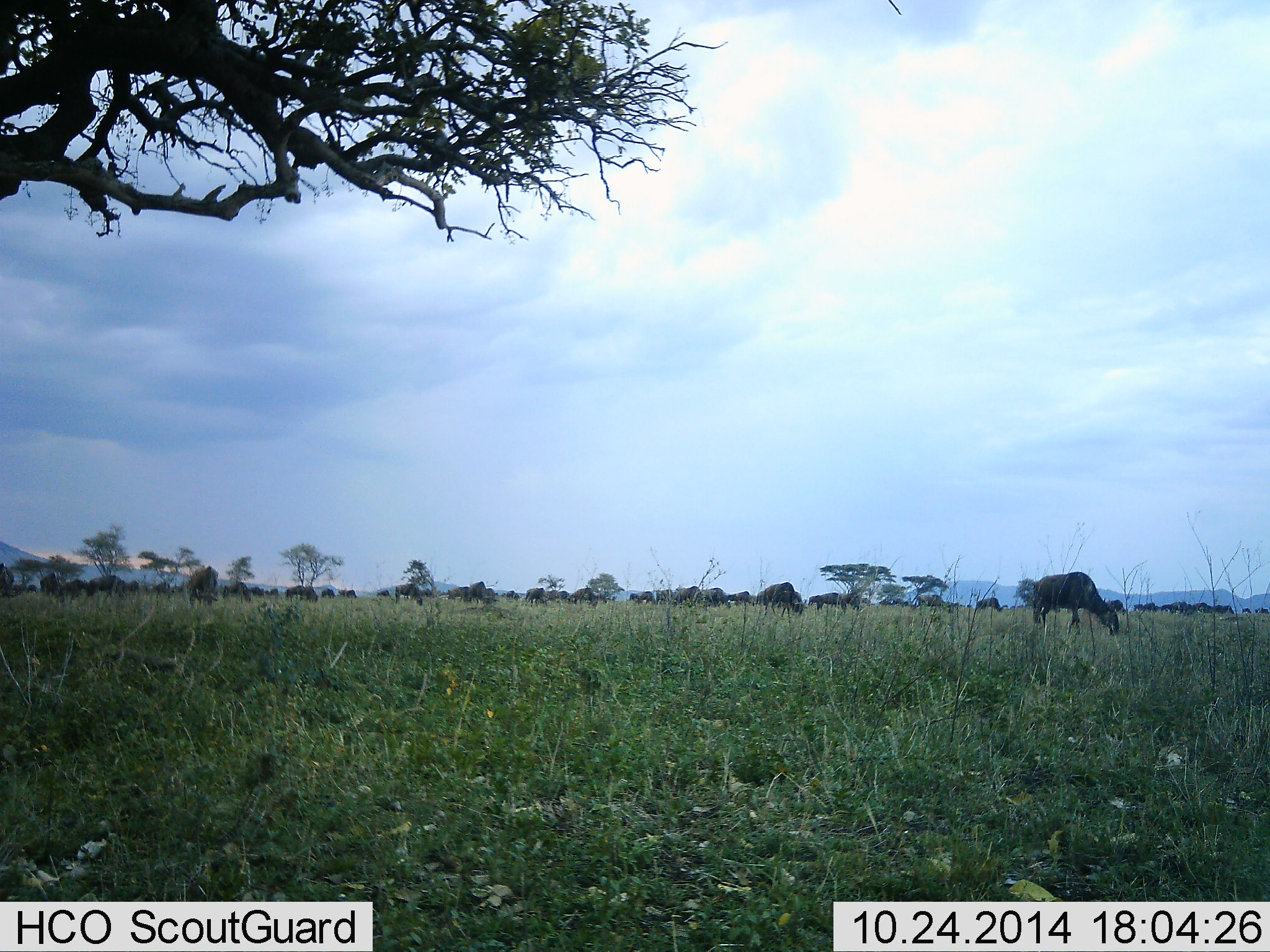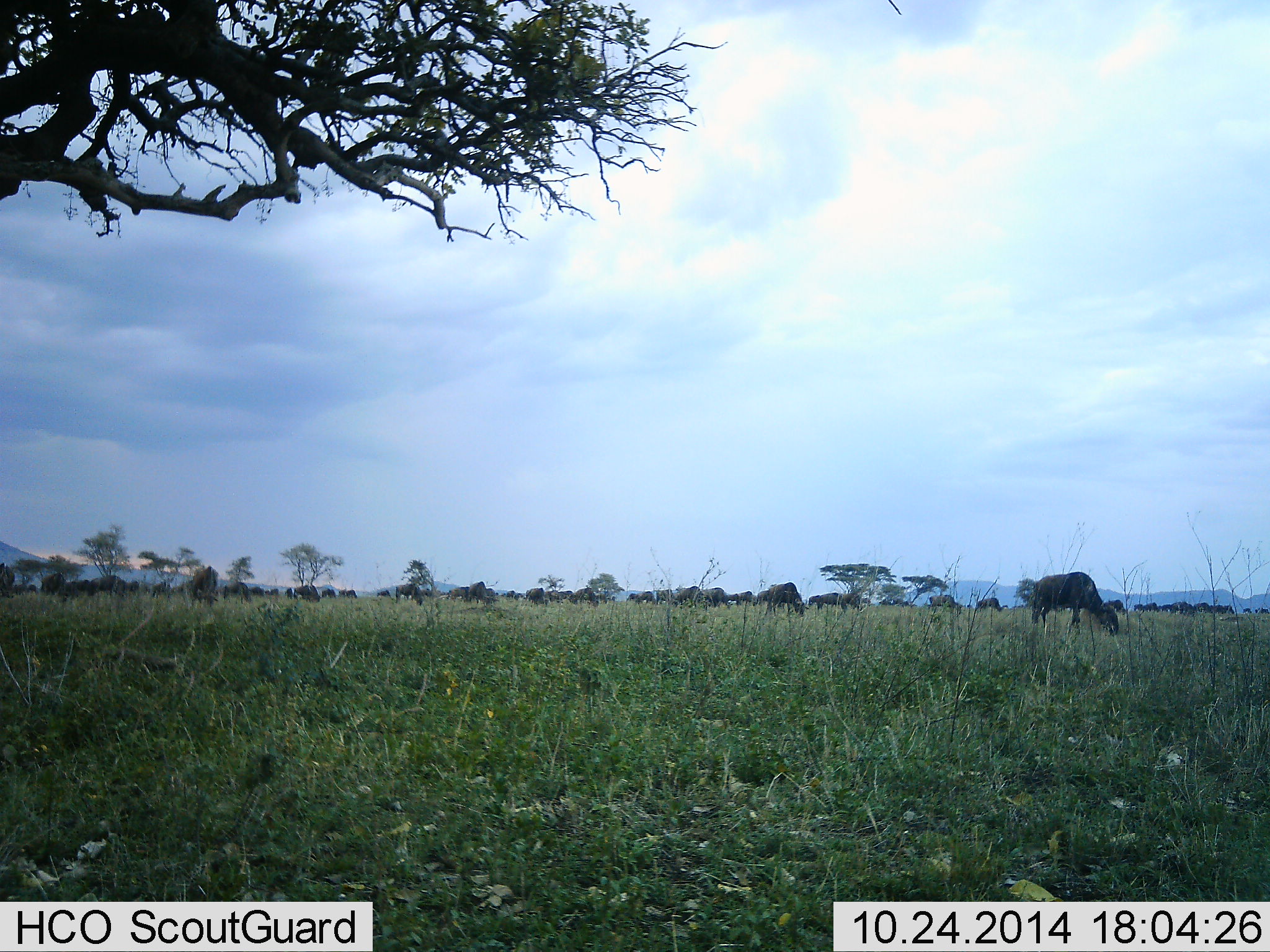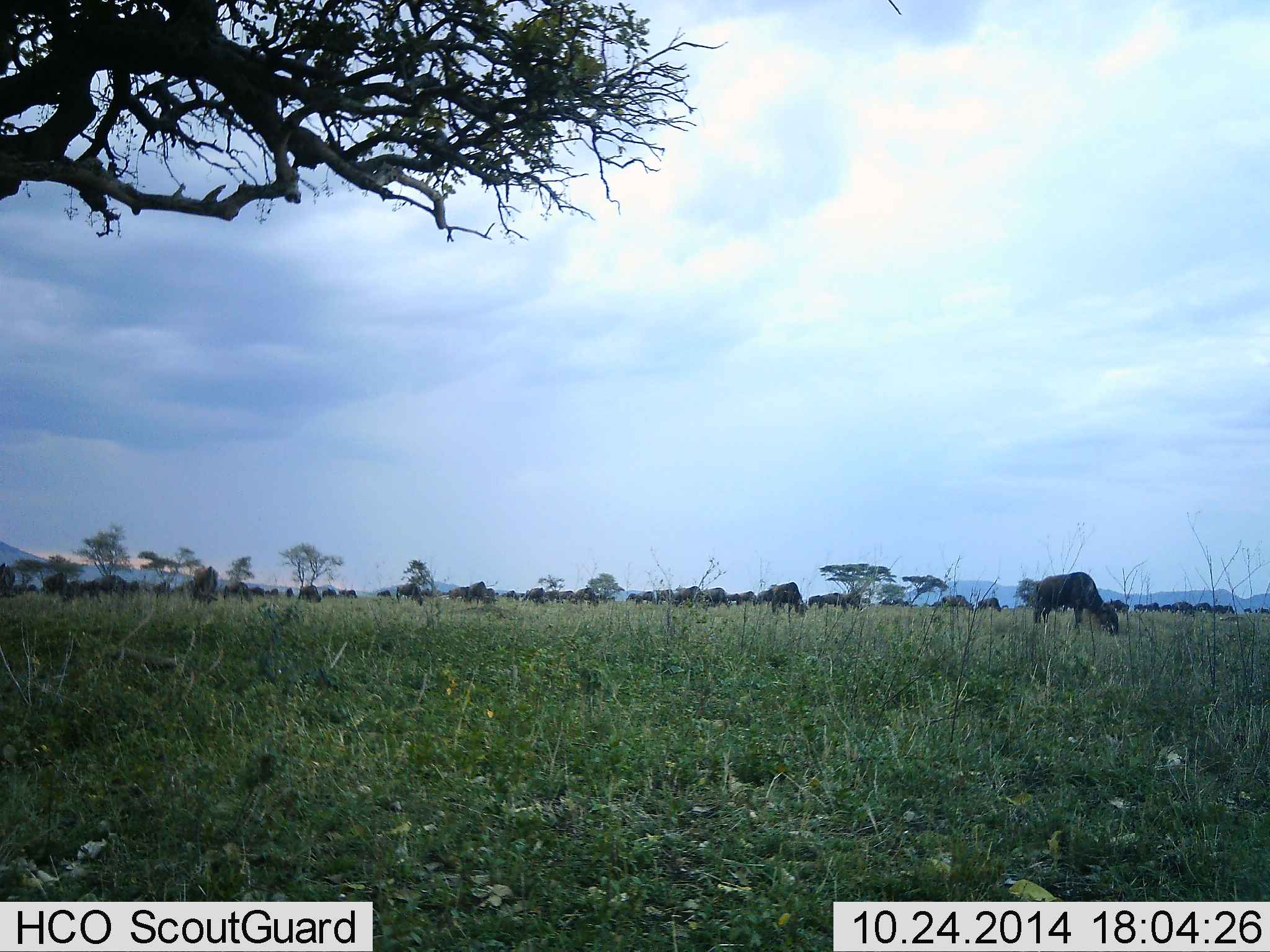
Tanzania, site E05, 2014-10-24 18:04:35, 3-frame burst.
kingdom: Animalia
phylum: Chordata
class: Mammalia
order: Artiodactyla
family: Bovidae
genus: Connochaetes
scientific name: Connochaetes taurinus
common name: blue wildebeest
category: wildebeest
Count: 11-50.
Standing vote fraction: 30%.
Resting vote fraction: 0%.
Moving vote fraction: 50%.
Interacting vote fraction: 0%.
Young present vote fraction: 0%.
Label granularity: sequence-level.